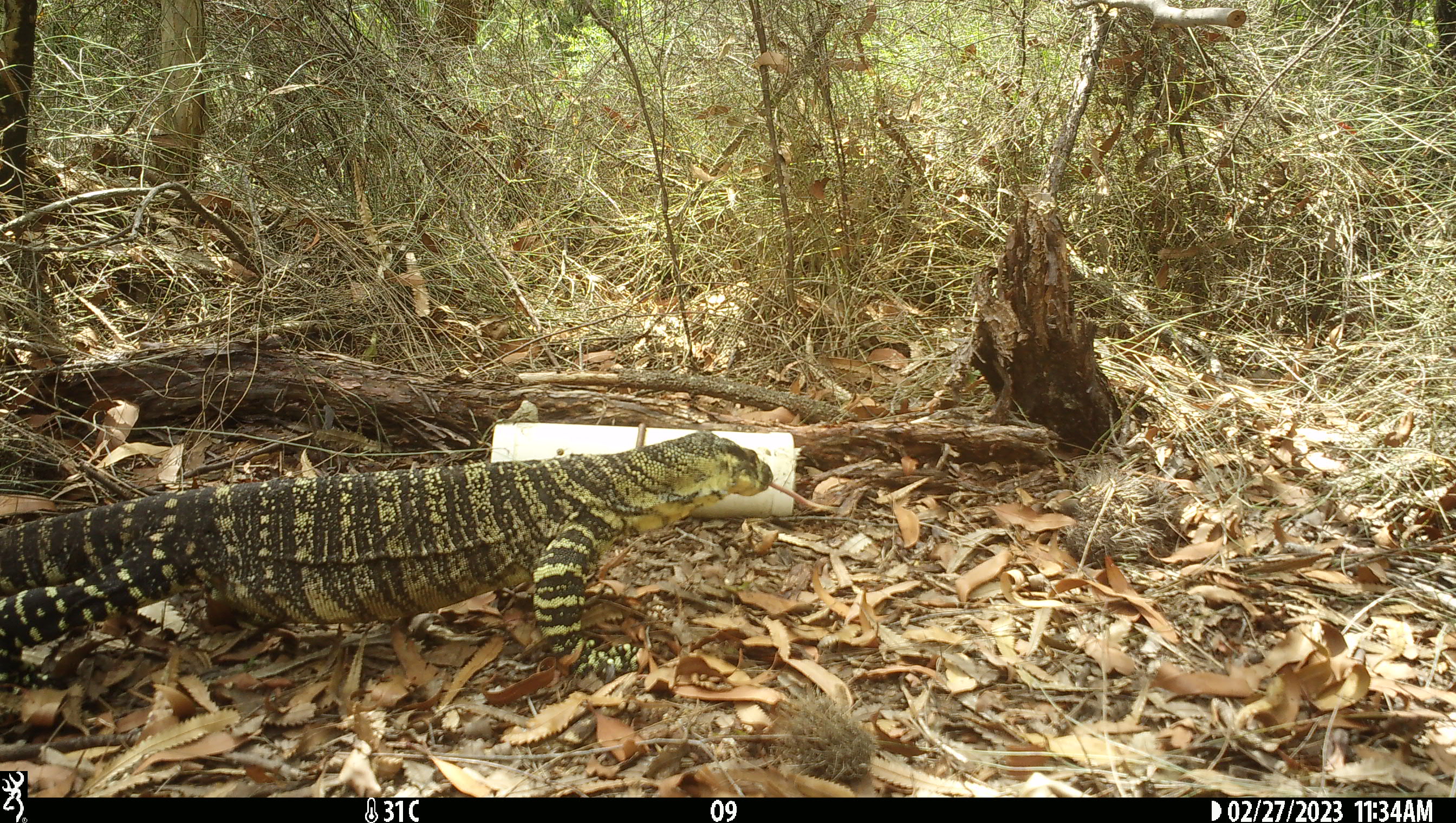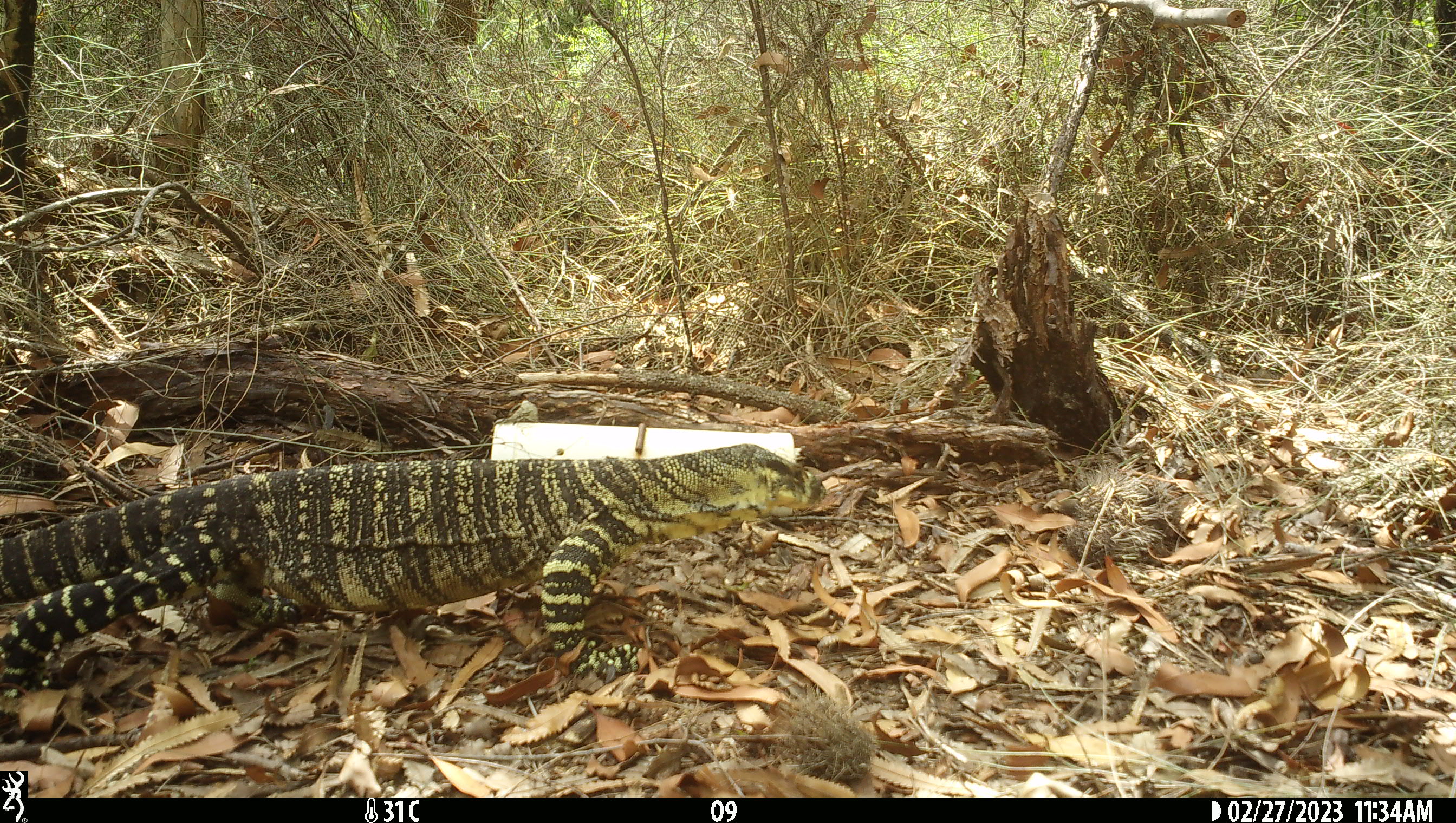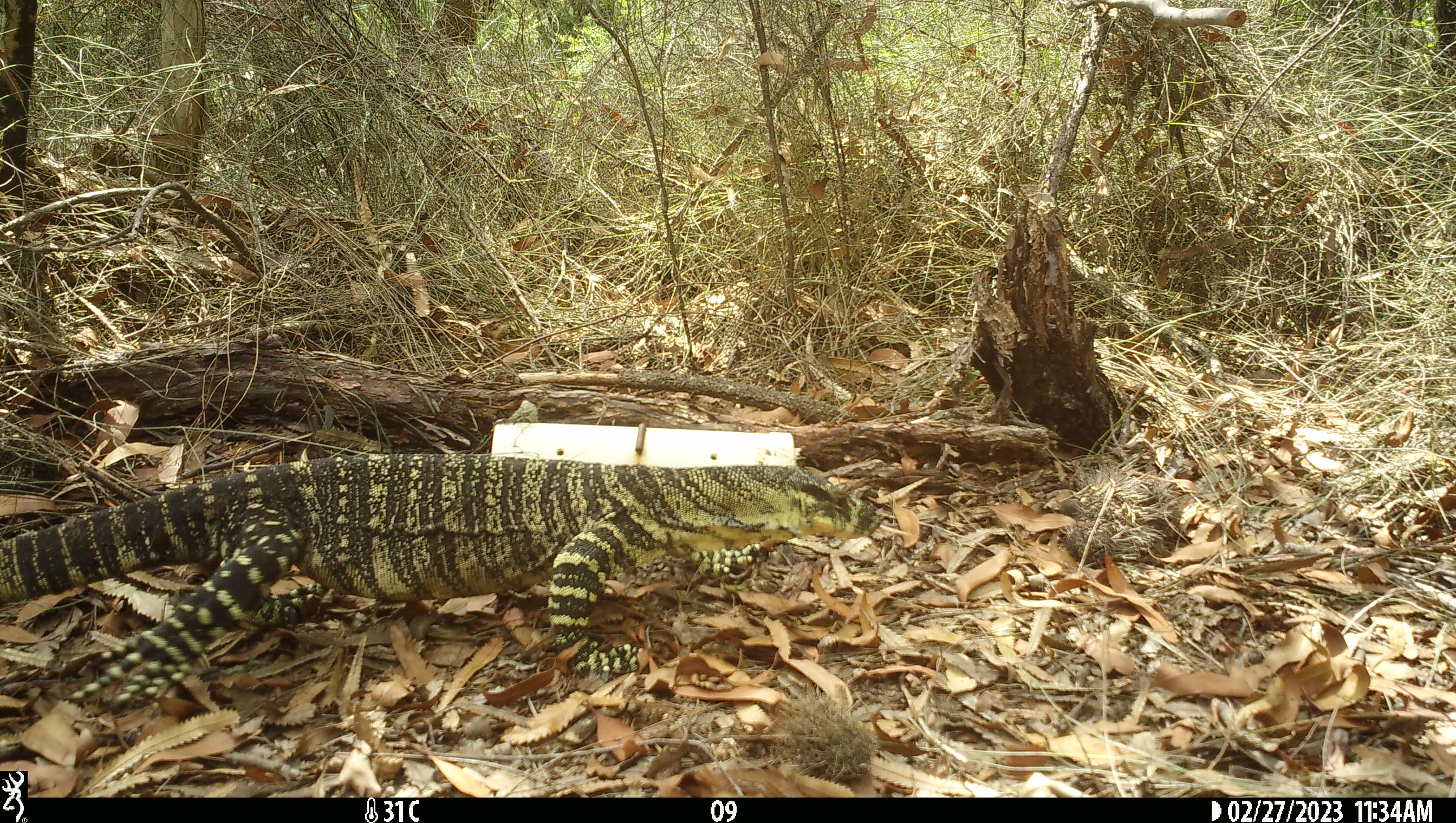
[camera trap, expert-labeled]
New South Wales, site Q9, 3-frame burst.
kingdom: Animalia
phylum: Chordata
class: Reptilia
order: Squamata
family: Varanidae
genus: Varanus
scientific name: Varanus varius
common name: lace monitor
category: goanna